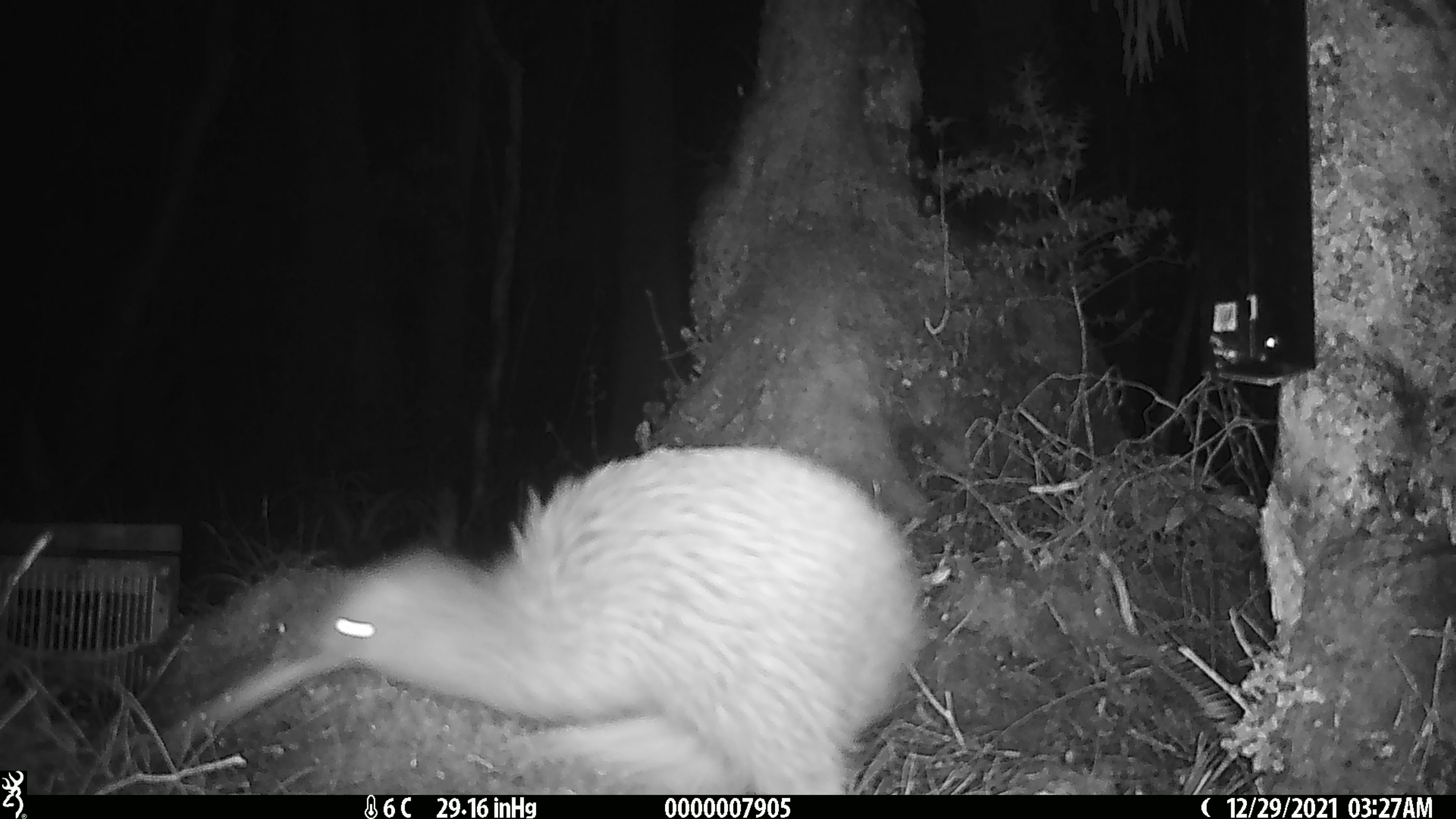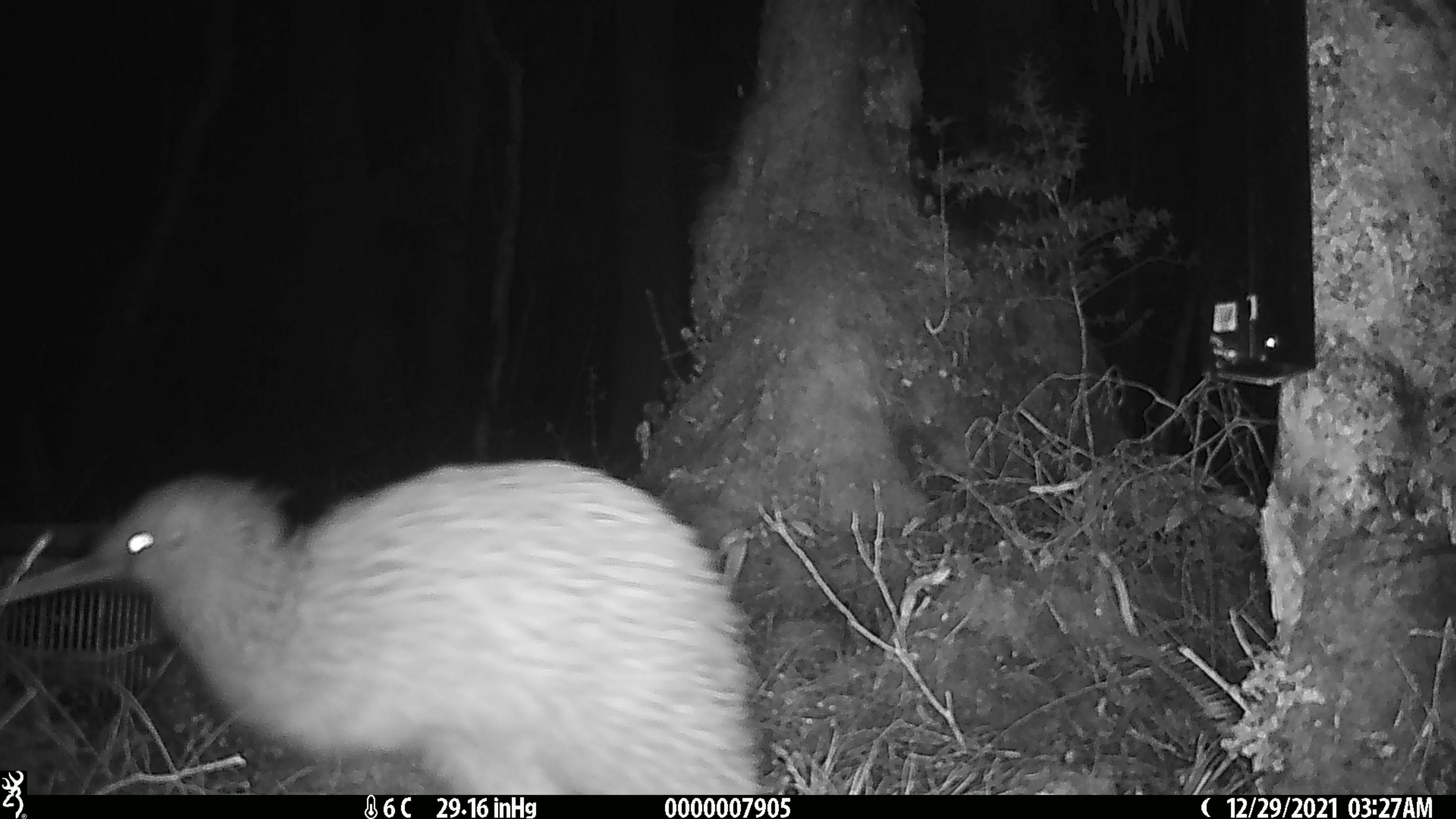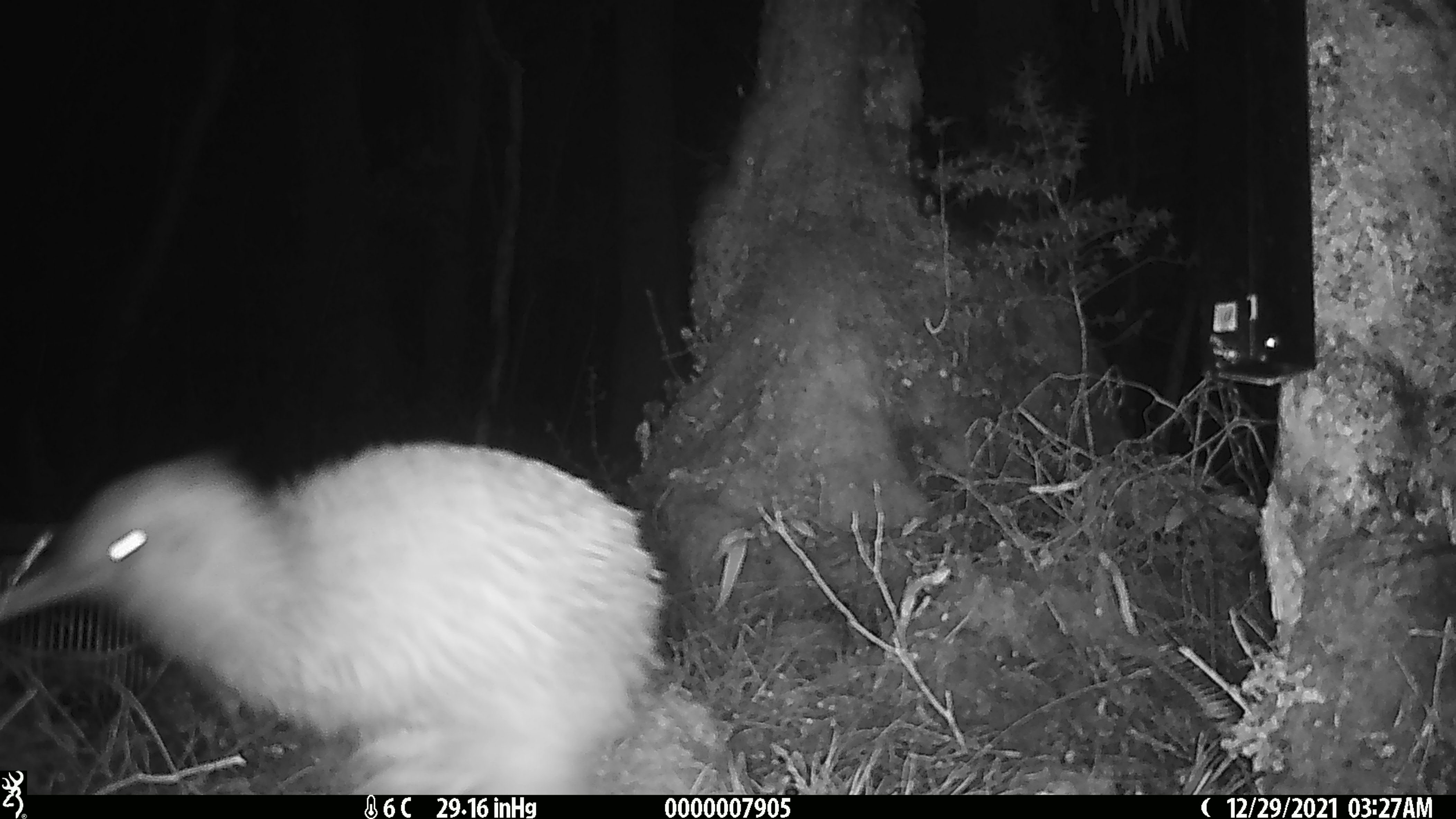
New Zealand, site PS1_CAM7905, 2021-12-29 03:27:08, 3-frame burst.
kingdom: Animalia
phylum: Chordata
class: Aves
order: Apterygiformes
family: Apterygidae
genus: Apteryx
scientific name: Apteryx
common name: kiwi